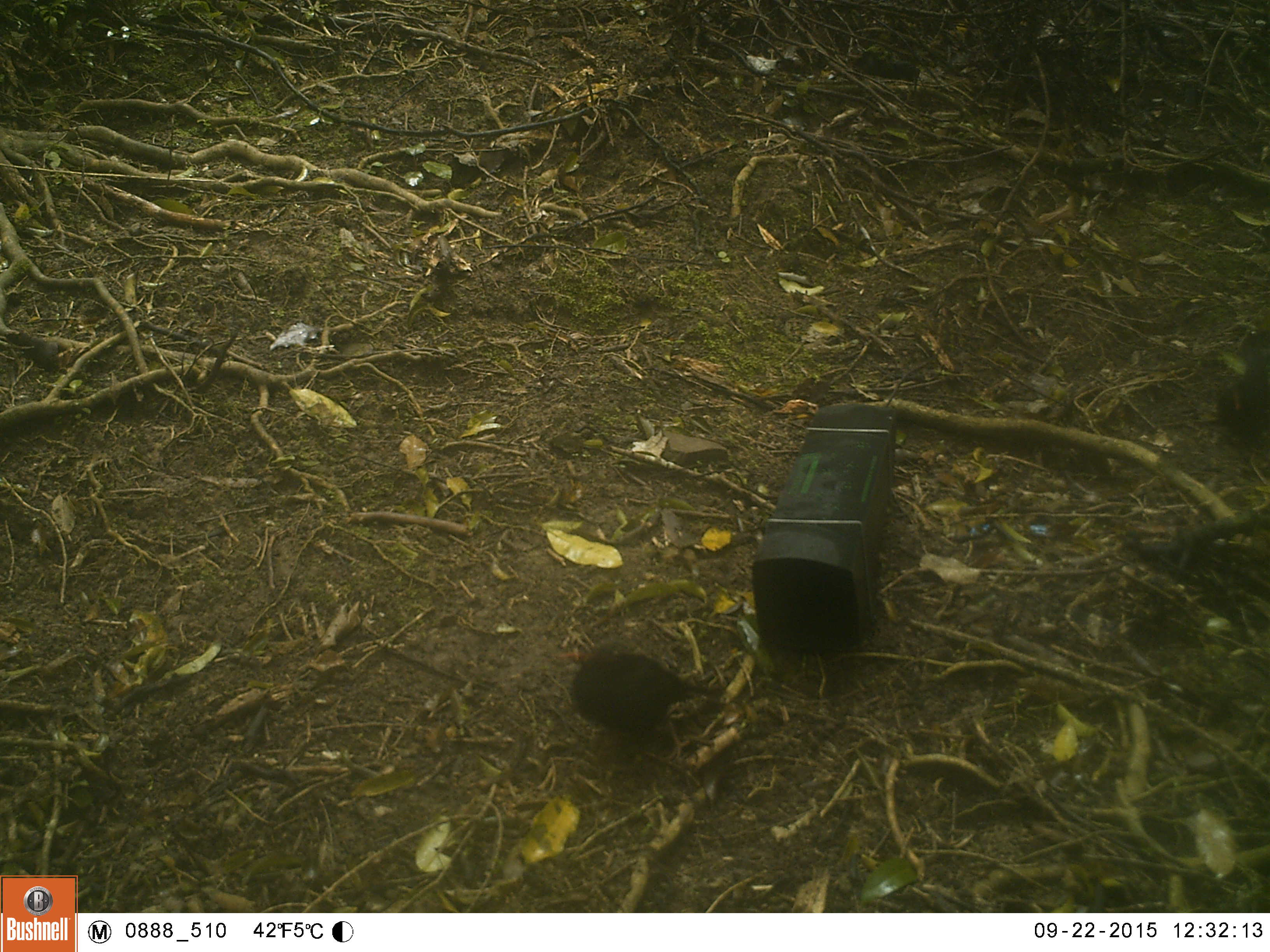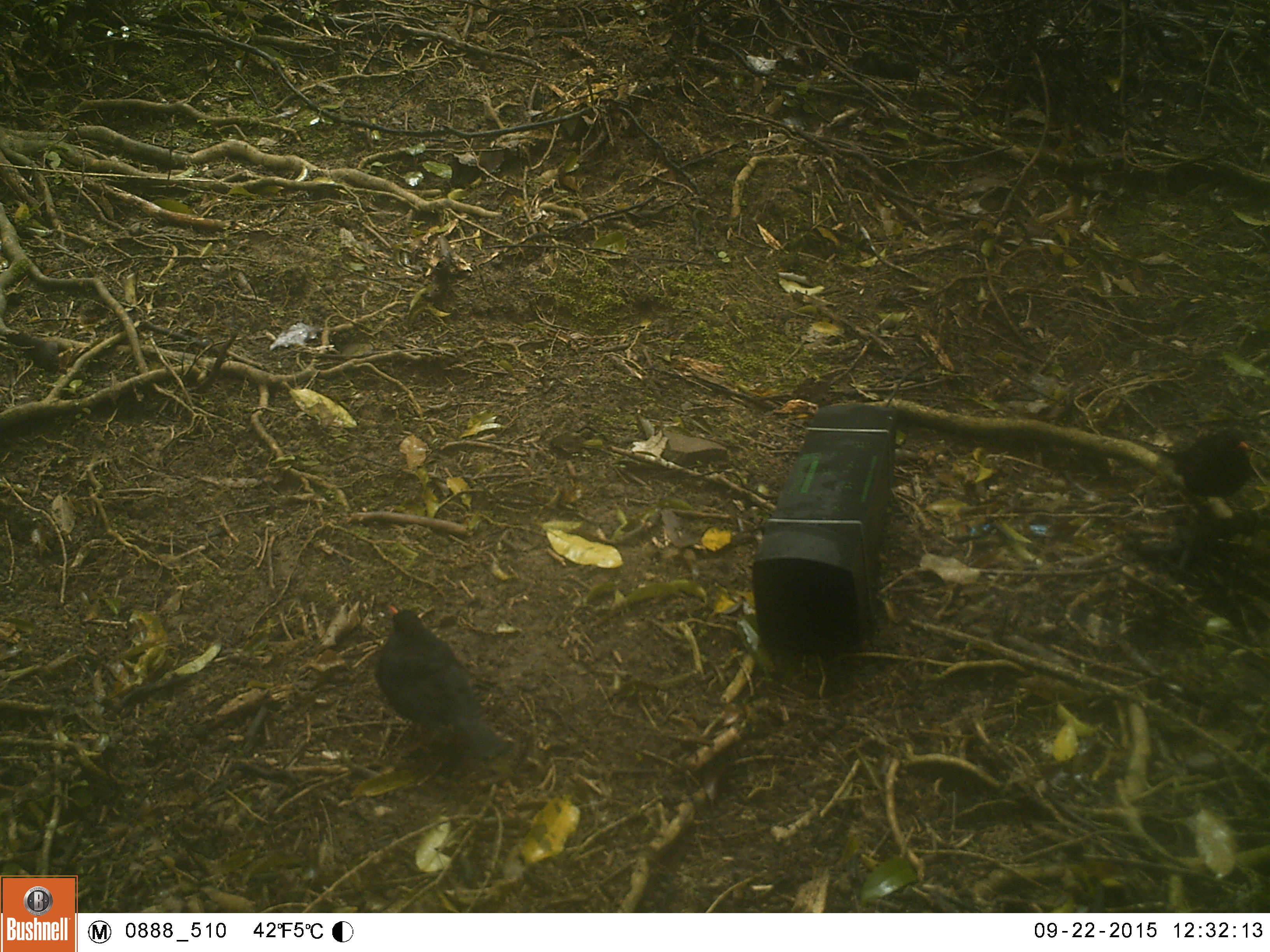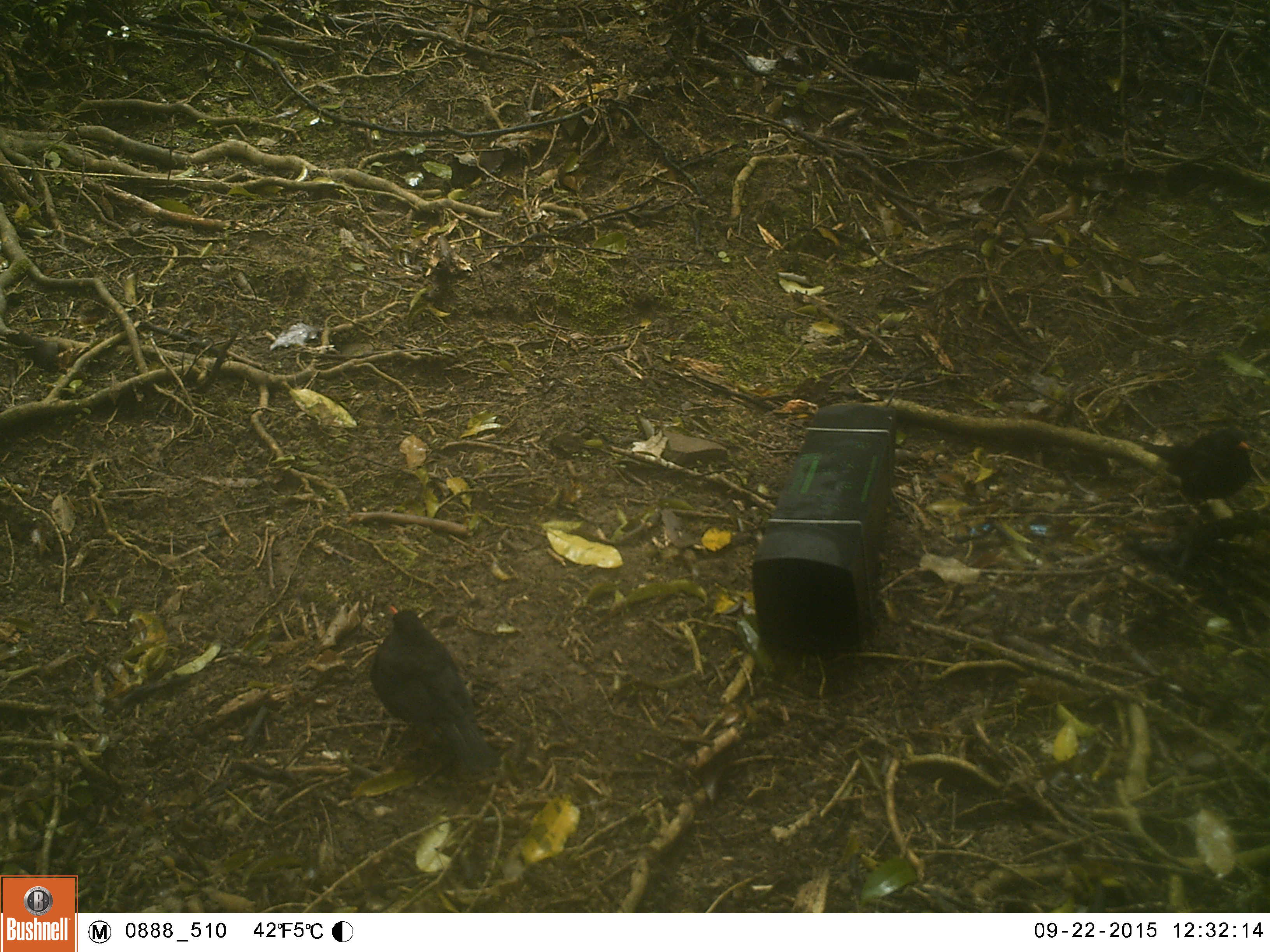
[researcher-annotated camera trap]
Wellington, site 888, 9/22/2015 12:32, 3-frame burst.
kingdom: Animalia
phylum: Chordata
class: Aves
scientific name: Aves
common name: bird